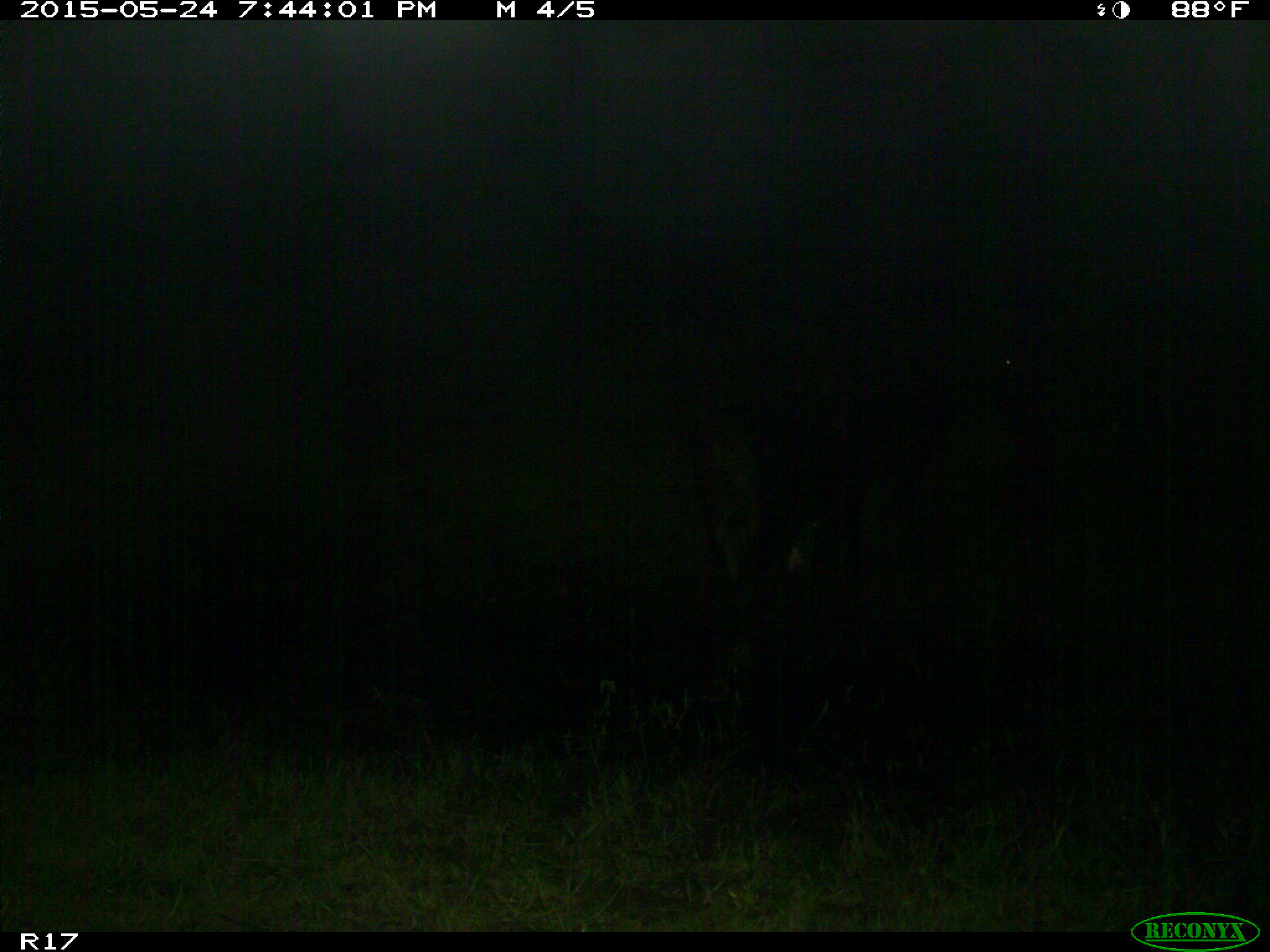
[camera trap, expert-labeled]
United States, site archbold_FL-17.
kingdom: Animalia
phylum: Chordata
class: Mammalia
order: Artiodactyla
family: Bovidae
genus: Bos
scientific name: Bos taurus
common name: domestic cow